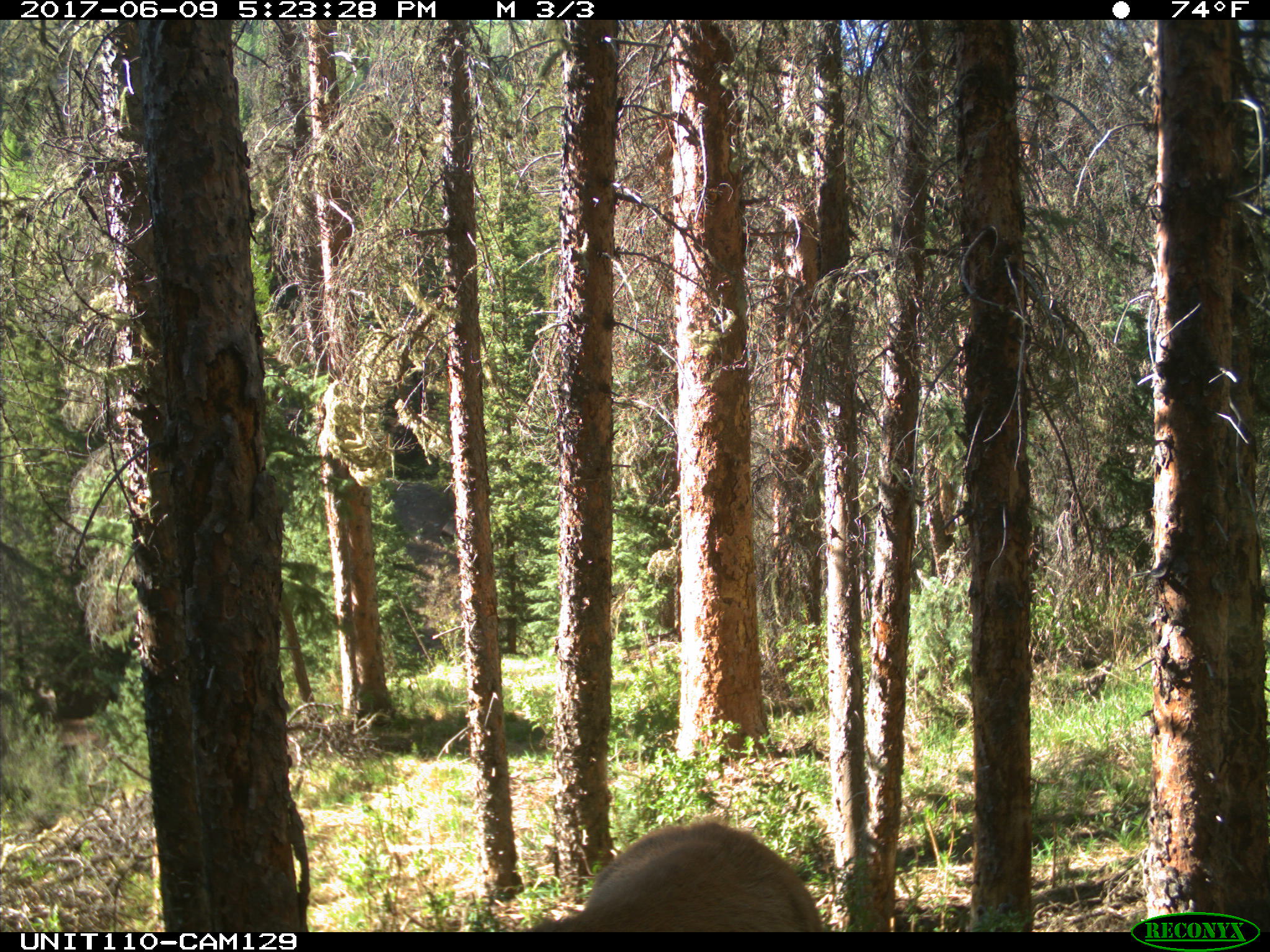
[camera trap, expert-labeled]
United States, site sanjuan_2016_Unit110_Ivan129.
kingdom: Animalia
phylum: Chordata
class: Mammalia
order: Artiodactyla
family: Cervidae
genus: Cervus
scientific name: Cervus elaphus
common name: red deer